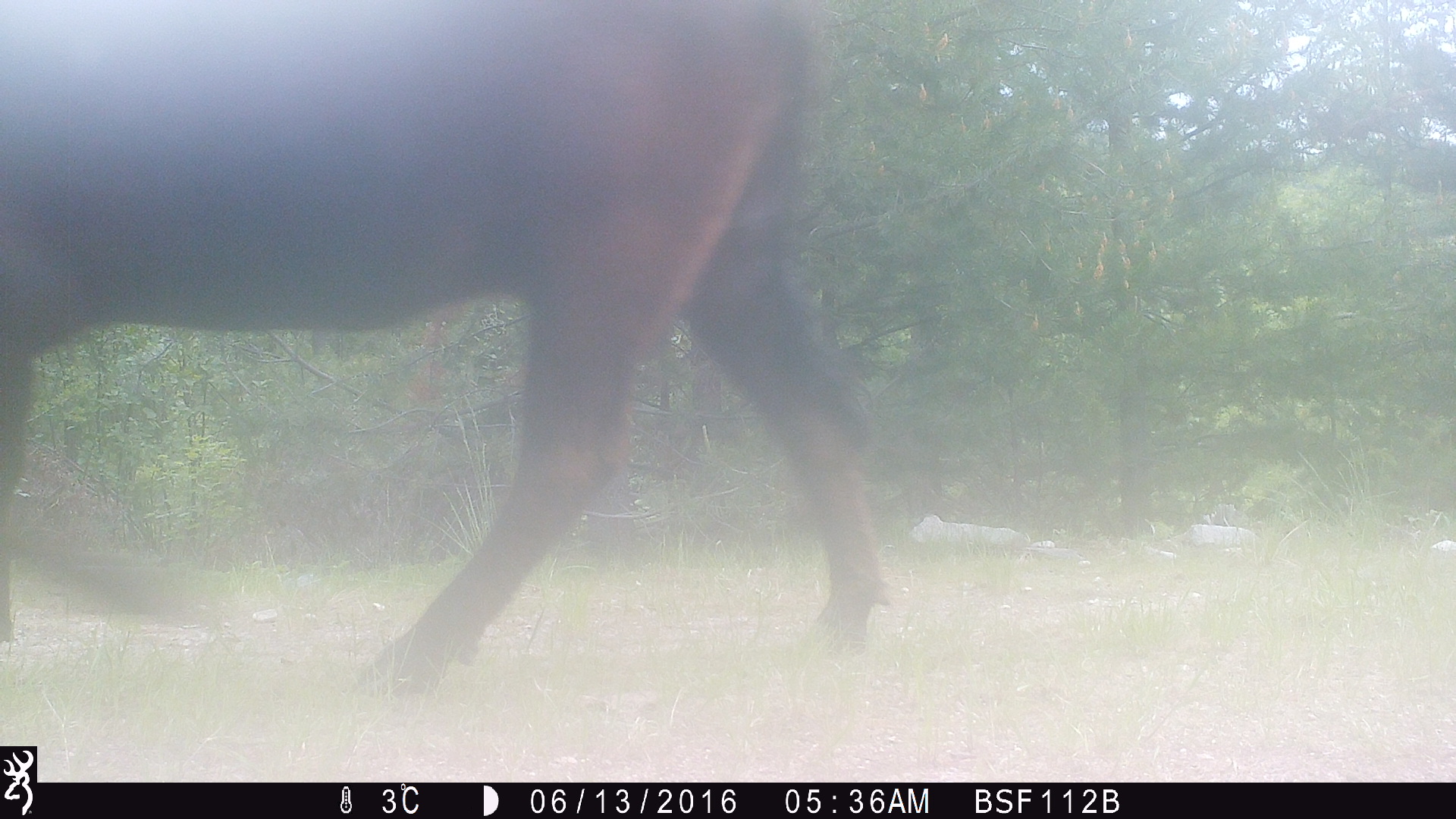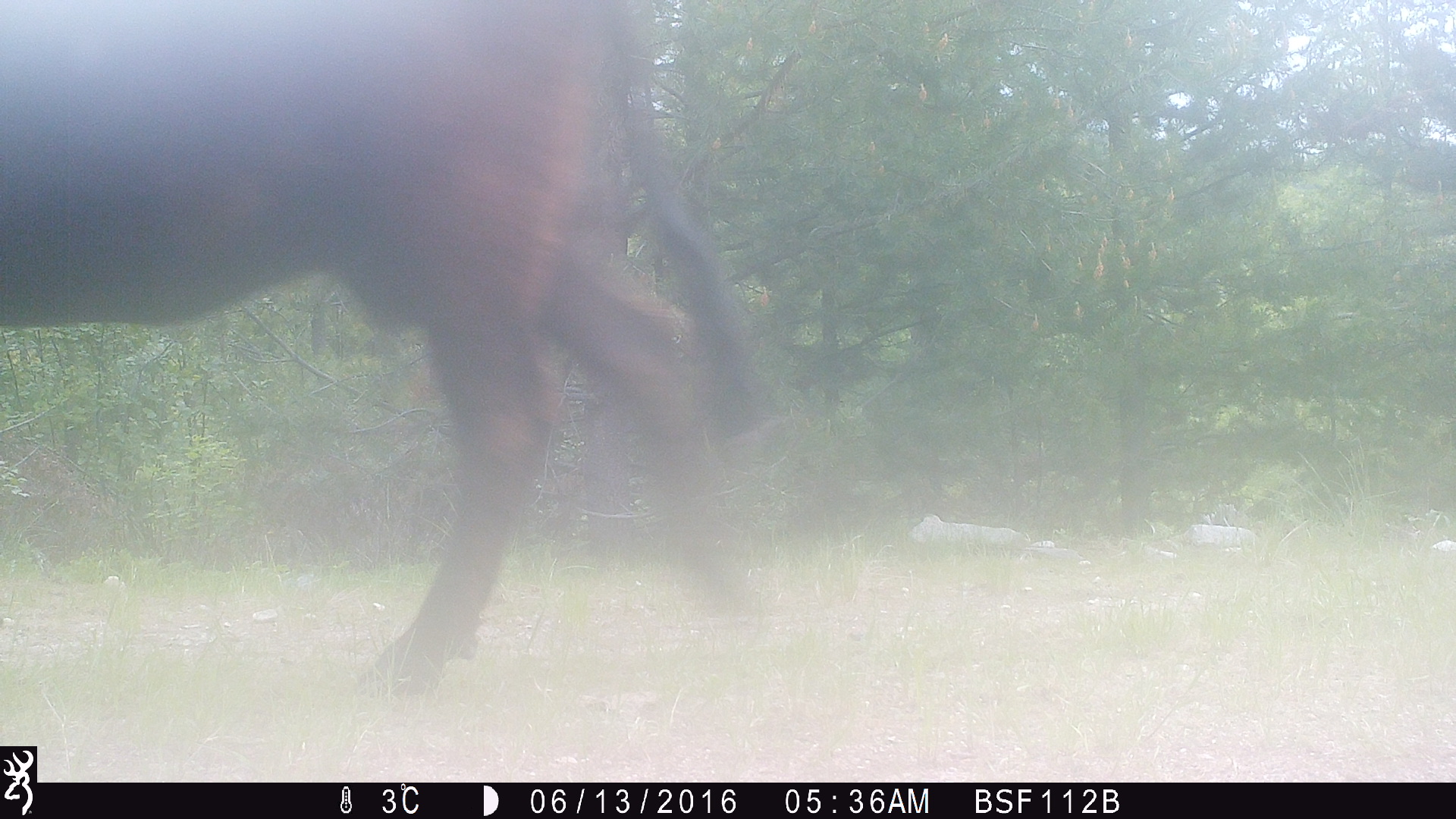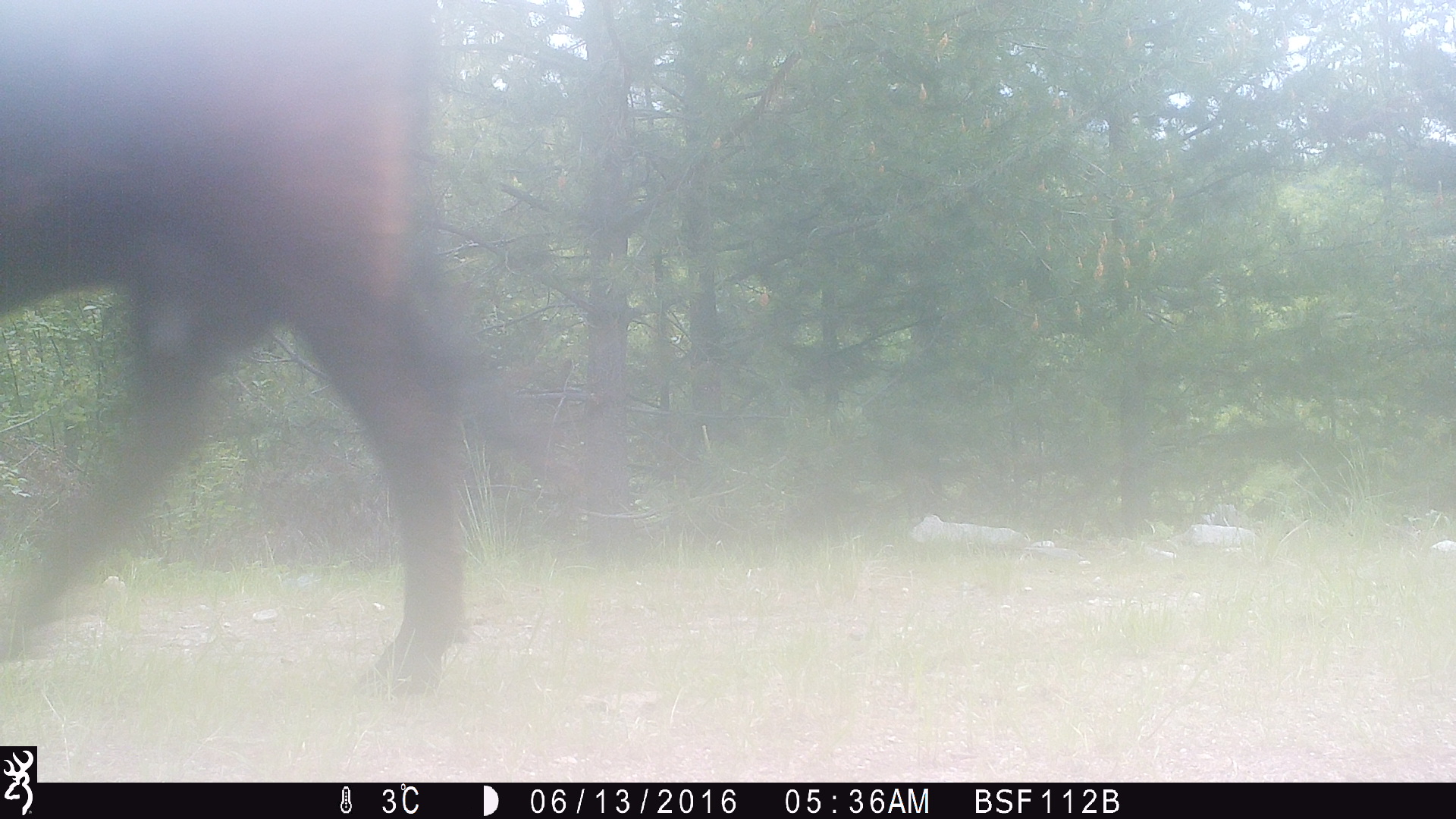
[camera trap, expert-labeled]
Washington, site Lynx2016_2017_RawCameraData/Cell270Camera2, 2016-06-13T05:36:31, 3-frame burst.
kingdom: Animalia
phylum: Chordata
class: Mammalia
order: Artiodactyla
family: Bovidae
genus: Bos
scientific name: Bos taurus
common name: domestic cattle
Domestic cattle (Bos taurus). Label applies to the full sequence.